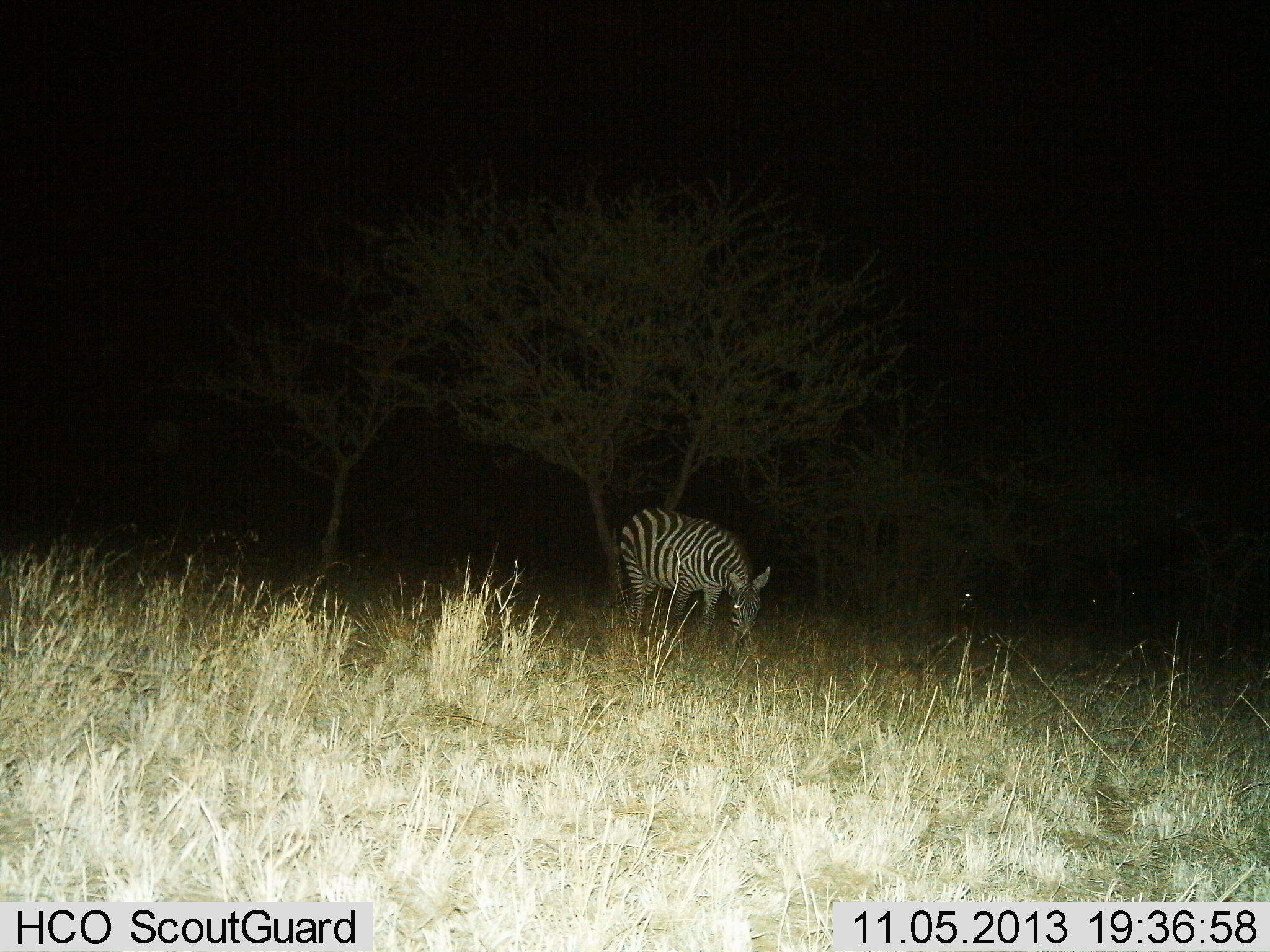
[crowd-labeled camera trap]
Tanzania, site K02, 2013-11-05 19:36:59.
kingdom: Animalia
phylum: Chordata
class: Mammalia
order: Perissodactyla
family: Equidae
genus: Equus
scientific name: Equus quagga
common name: plains zebra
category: zebra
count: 1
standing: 20%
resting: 0%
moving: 0%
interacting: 0%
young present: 0%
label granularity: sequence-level